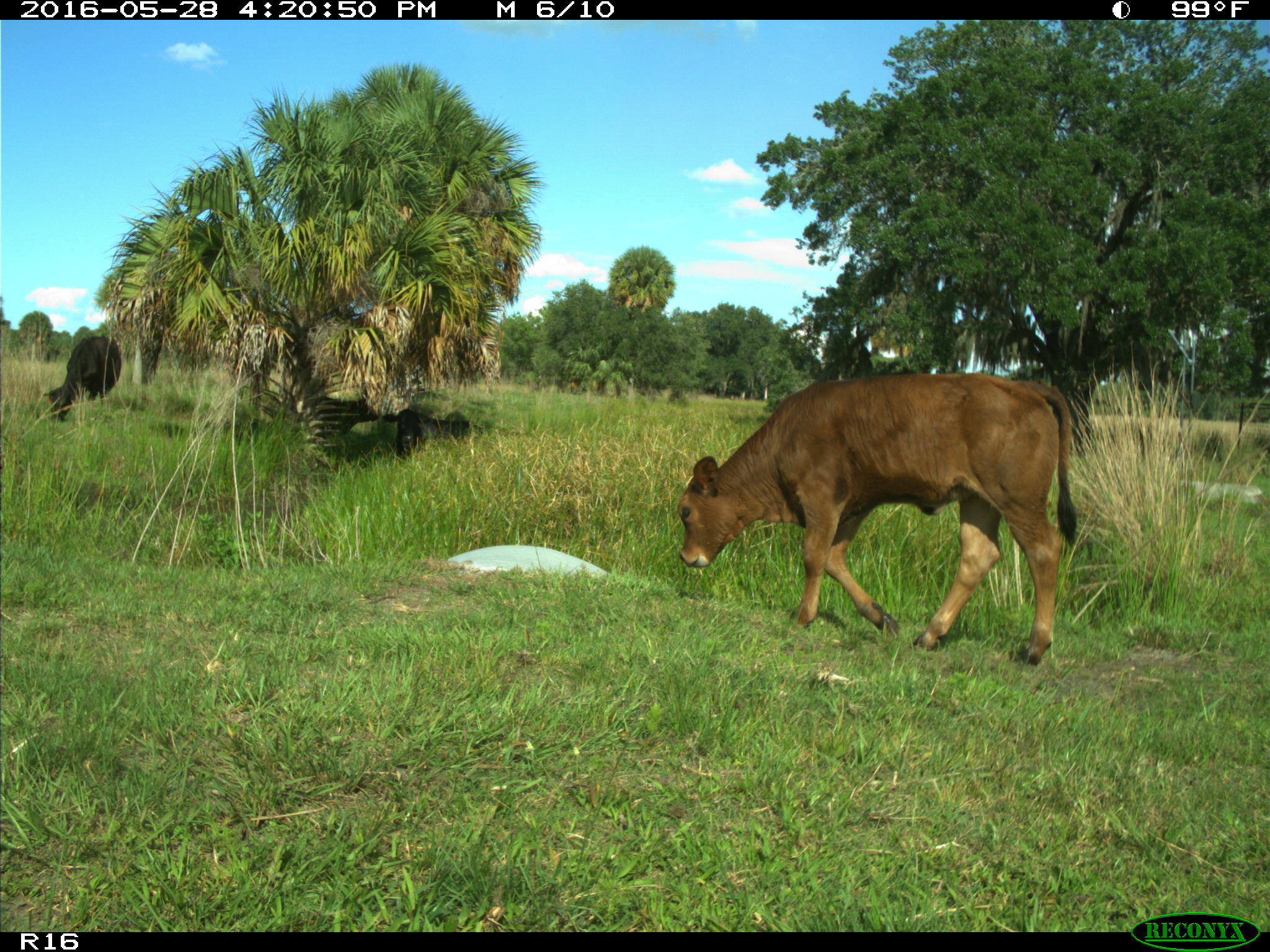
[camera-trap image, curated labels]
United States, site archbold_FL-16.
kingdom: Animalia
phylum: Chordata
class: Mammalia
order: Artiodactyla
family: Bovidae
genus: Bos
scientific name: Bos taurus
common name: domestic cow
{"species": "Bos taurus (domestic cow)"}